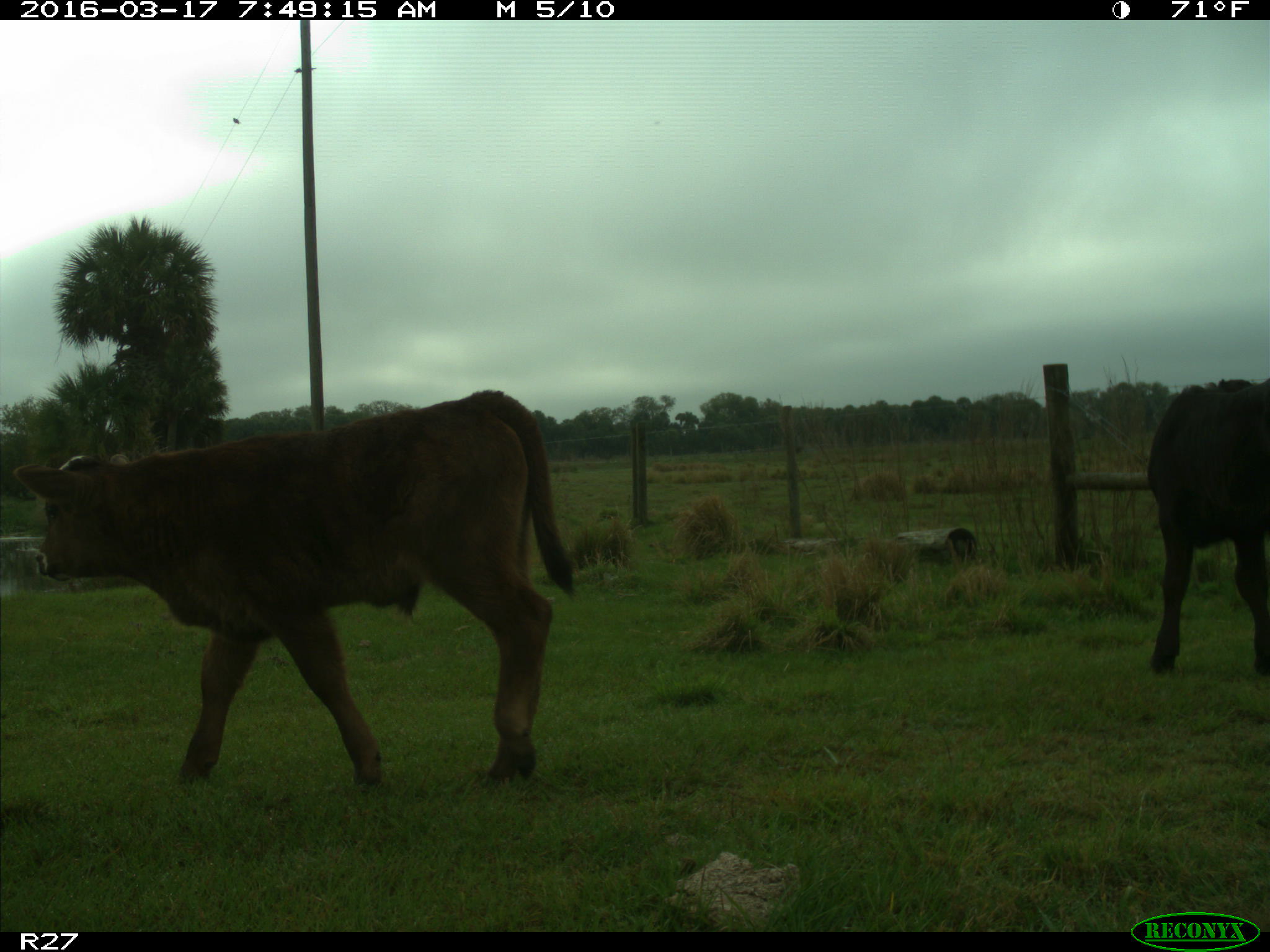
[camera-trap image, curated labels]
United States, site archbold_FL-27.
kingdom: Animalia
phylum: Chordata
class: Mammalia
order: Artiodactyla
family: Bovidae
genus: Bos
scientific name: Bos taurus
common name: domestic cow